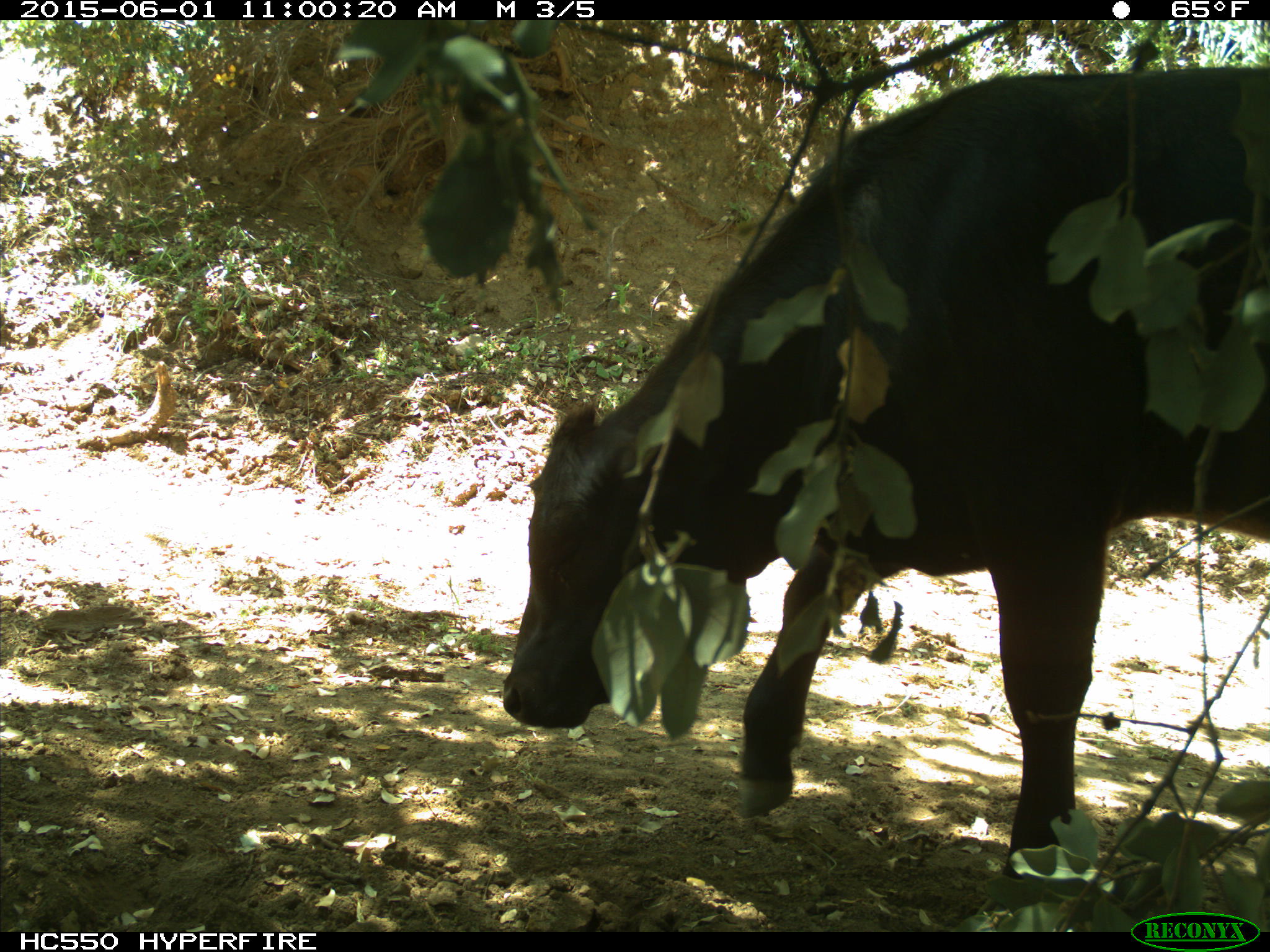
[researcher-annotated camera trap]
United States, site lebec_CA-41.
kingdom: Animalia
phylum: Chordata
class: Mammalia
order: Artiodactyla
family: Bovidae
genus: Bos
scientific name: Bos taurus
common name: domestic cow